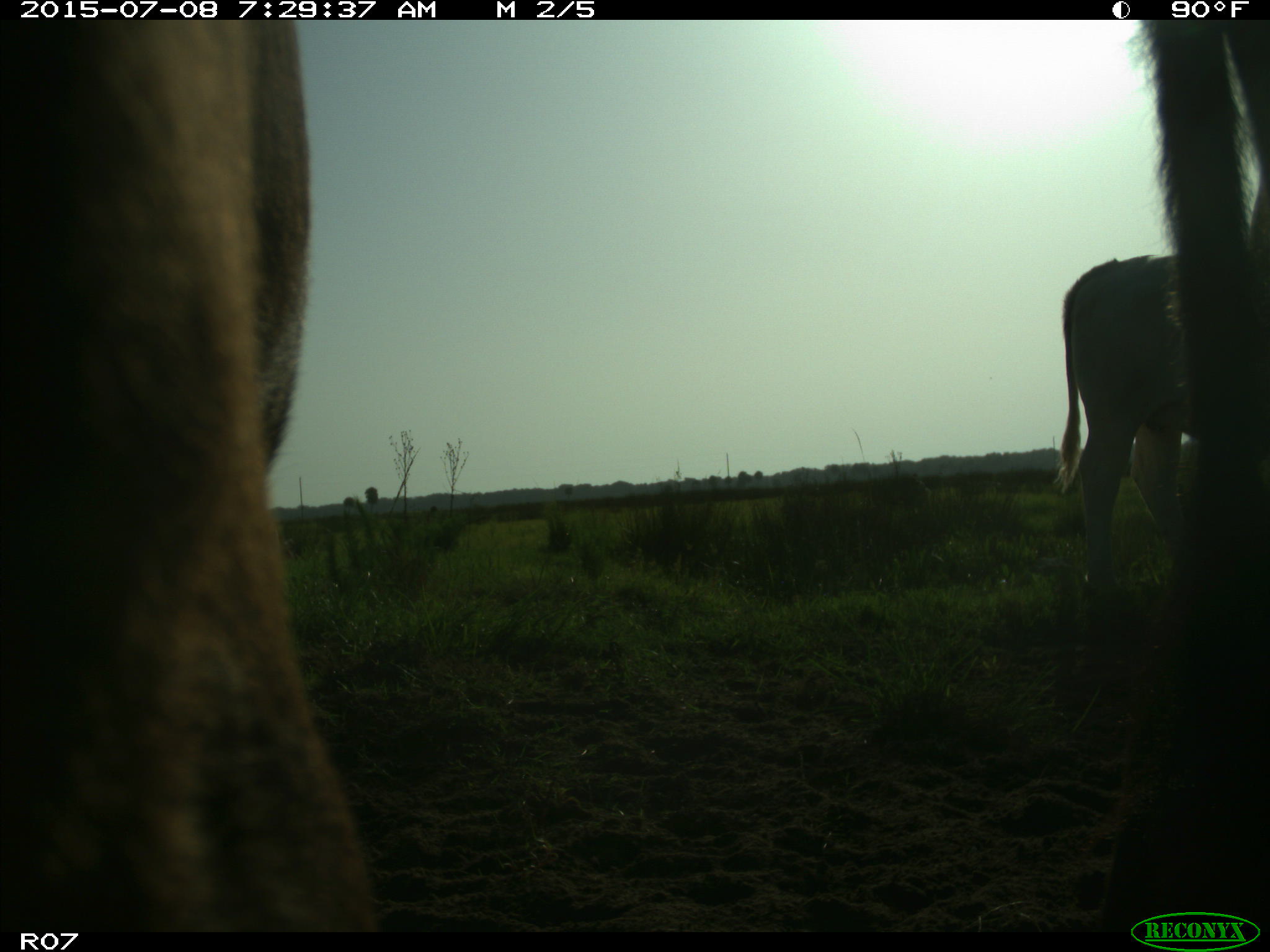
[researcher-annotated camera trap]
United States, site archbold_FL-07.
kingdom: Animalia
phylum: Chordata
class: Mammalia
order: Artiodactyla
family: Bovidae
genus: Bos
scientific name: Bos taurus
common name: domestic cow